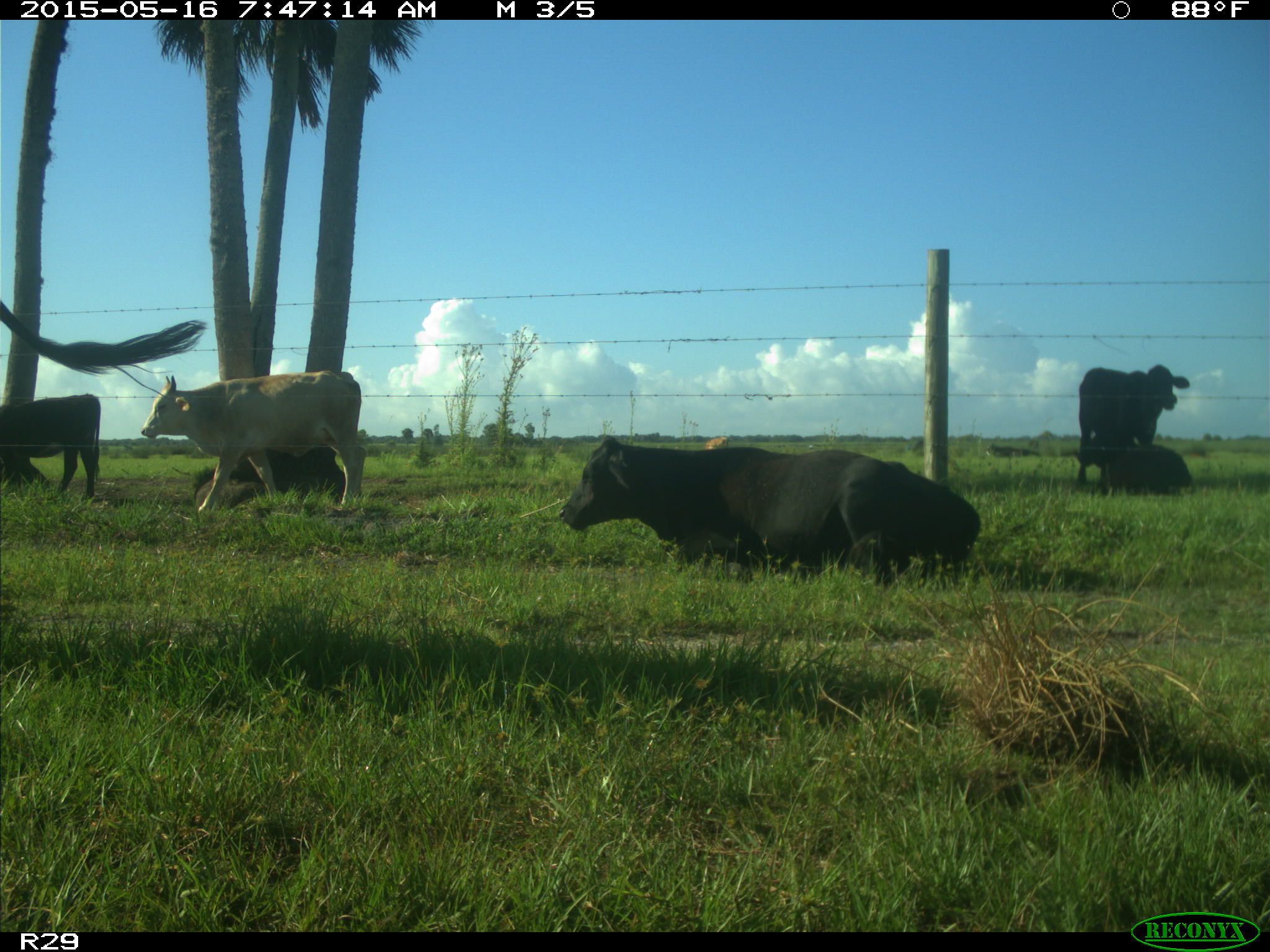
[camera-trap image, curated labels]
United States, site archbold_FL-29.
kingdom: Animalia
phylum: Chordata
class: Mammalia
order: Artiodactyla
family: Bovidae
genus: Bos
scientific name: Bos taurus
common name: domestic cow